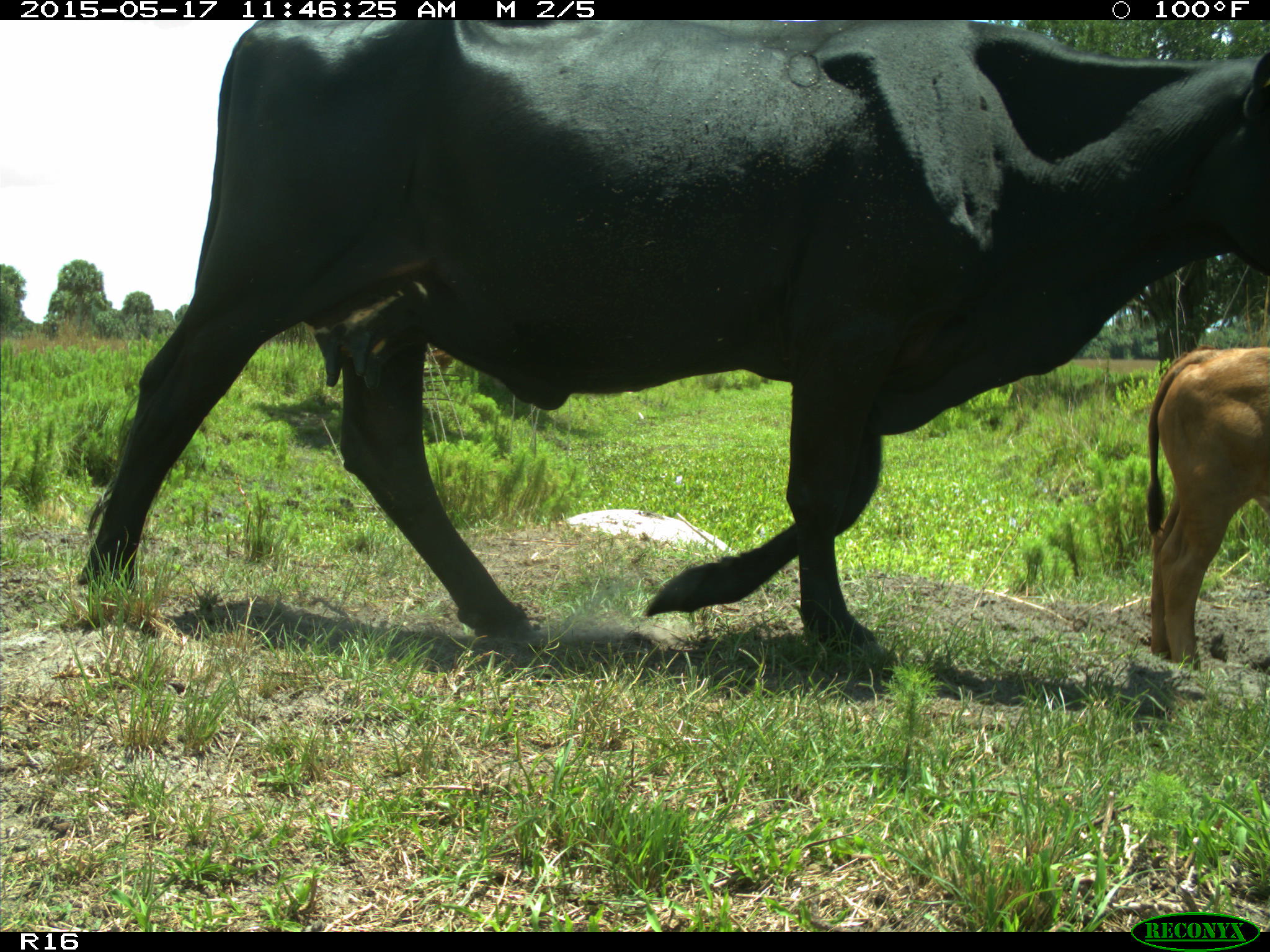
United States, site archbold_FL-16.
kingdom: Animalia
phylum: Chordata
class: Mammalia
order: Artiodactyla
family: Bovidae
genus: Bos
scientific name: Bos taurus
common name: domestic cow